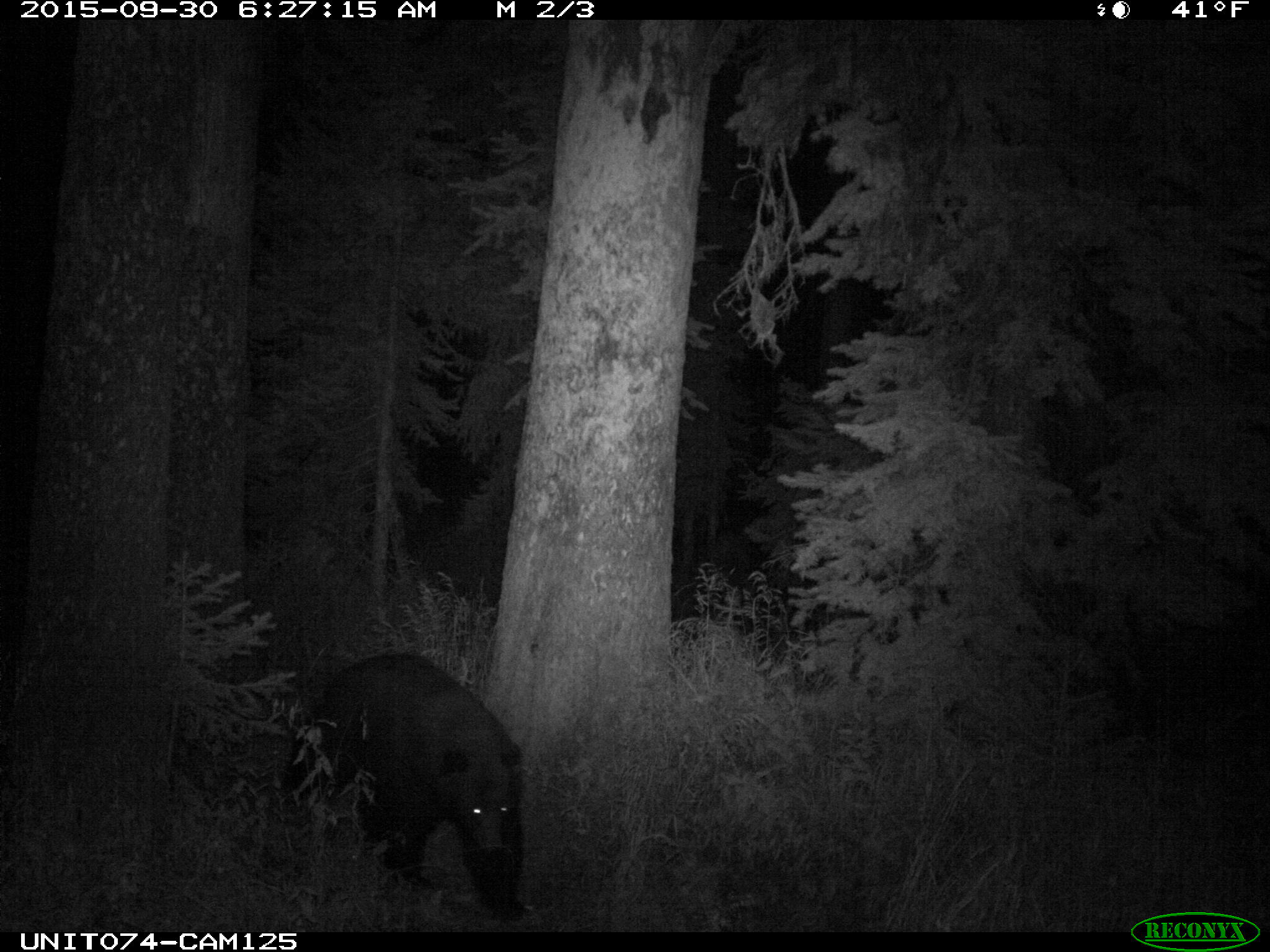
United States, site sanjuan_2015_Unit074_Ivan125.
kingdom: Animalia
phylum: Chordata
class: Mammalia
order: Carnivora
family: Ursidae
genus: Ursus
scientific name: Ursus americanus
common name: american black bear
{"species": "Ursus americanus (american black bear)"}